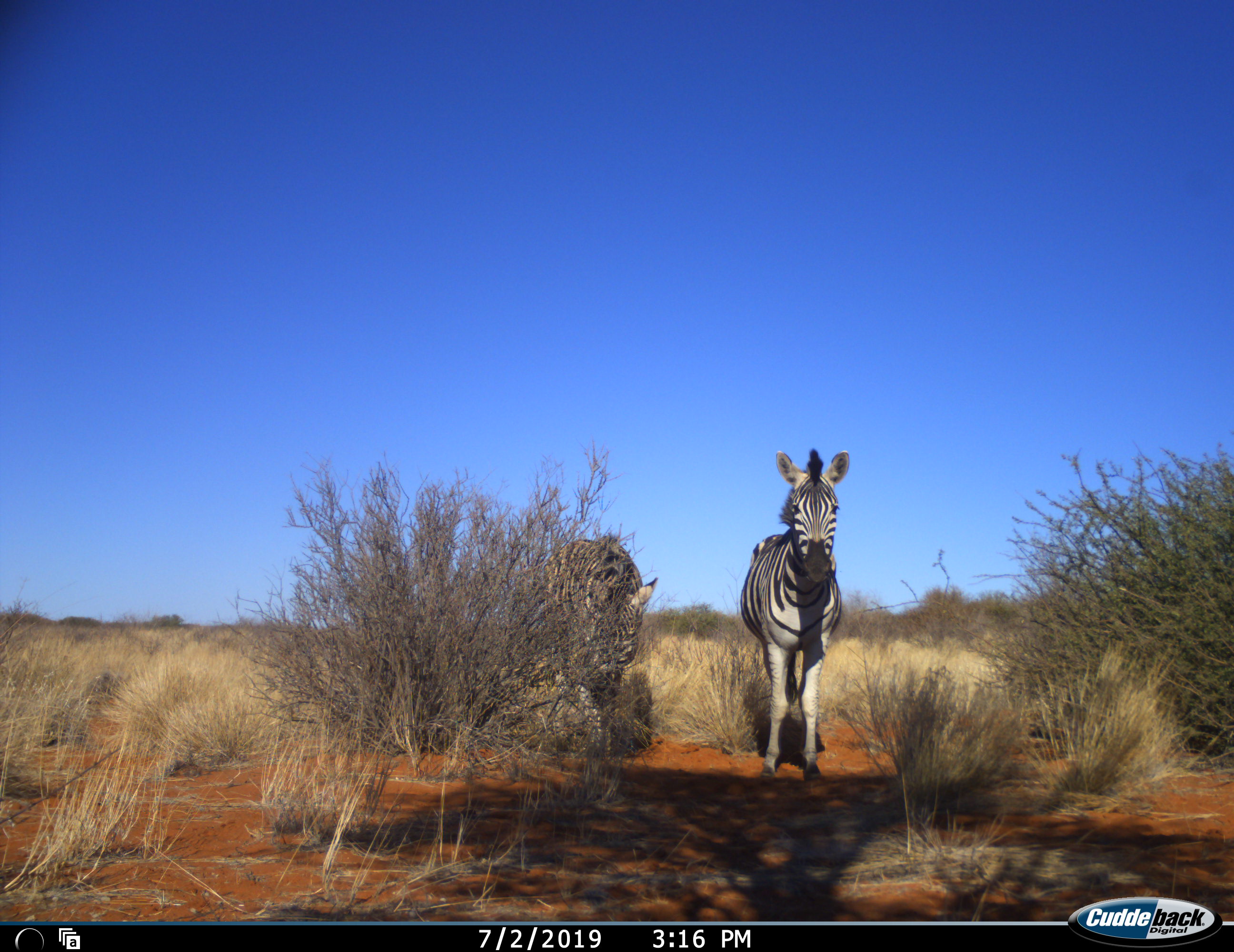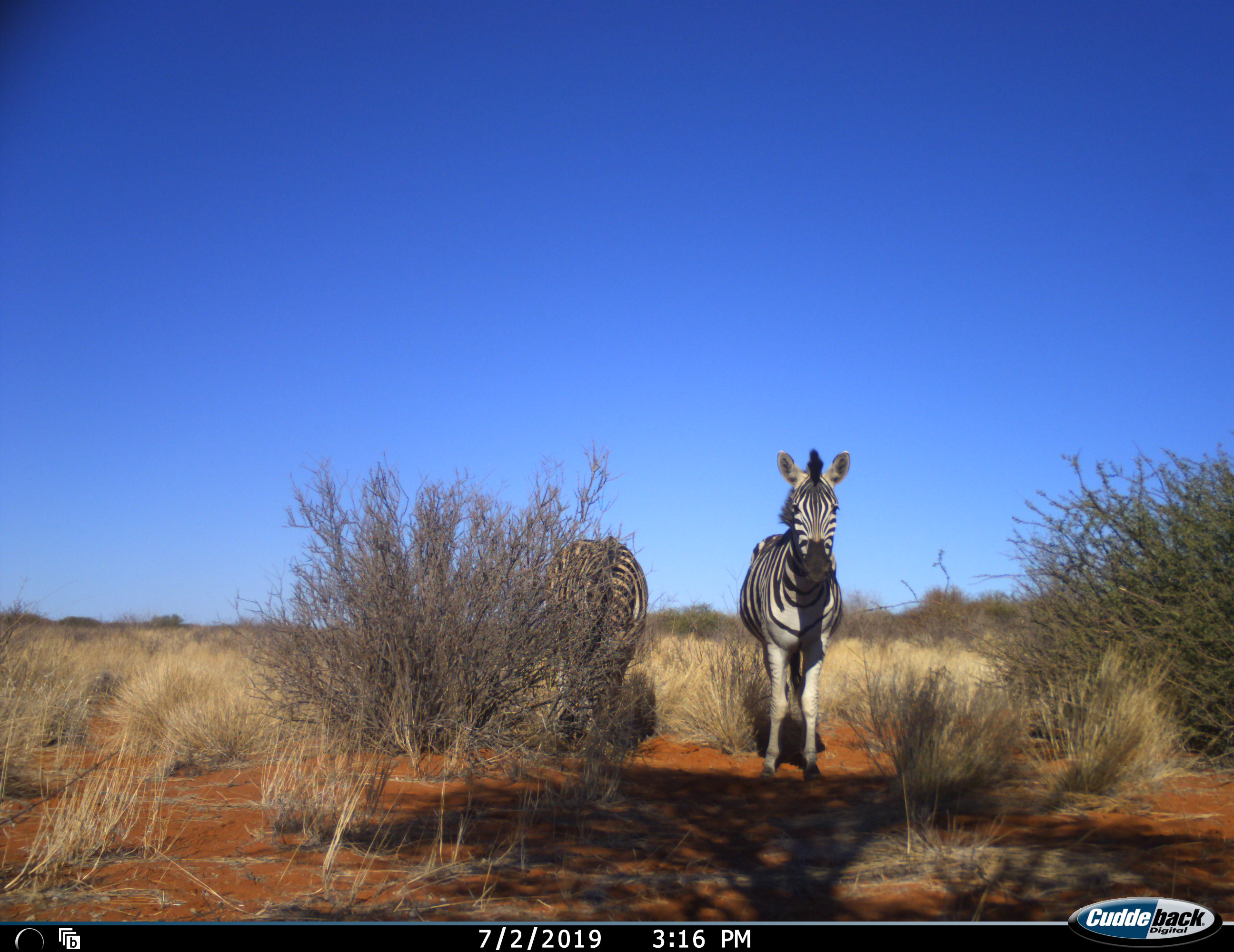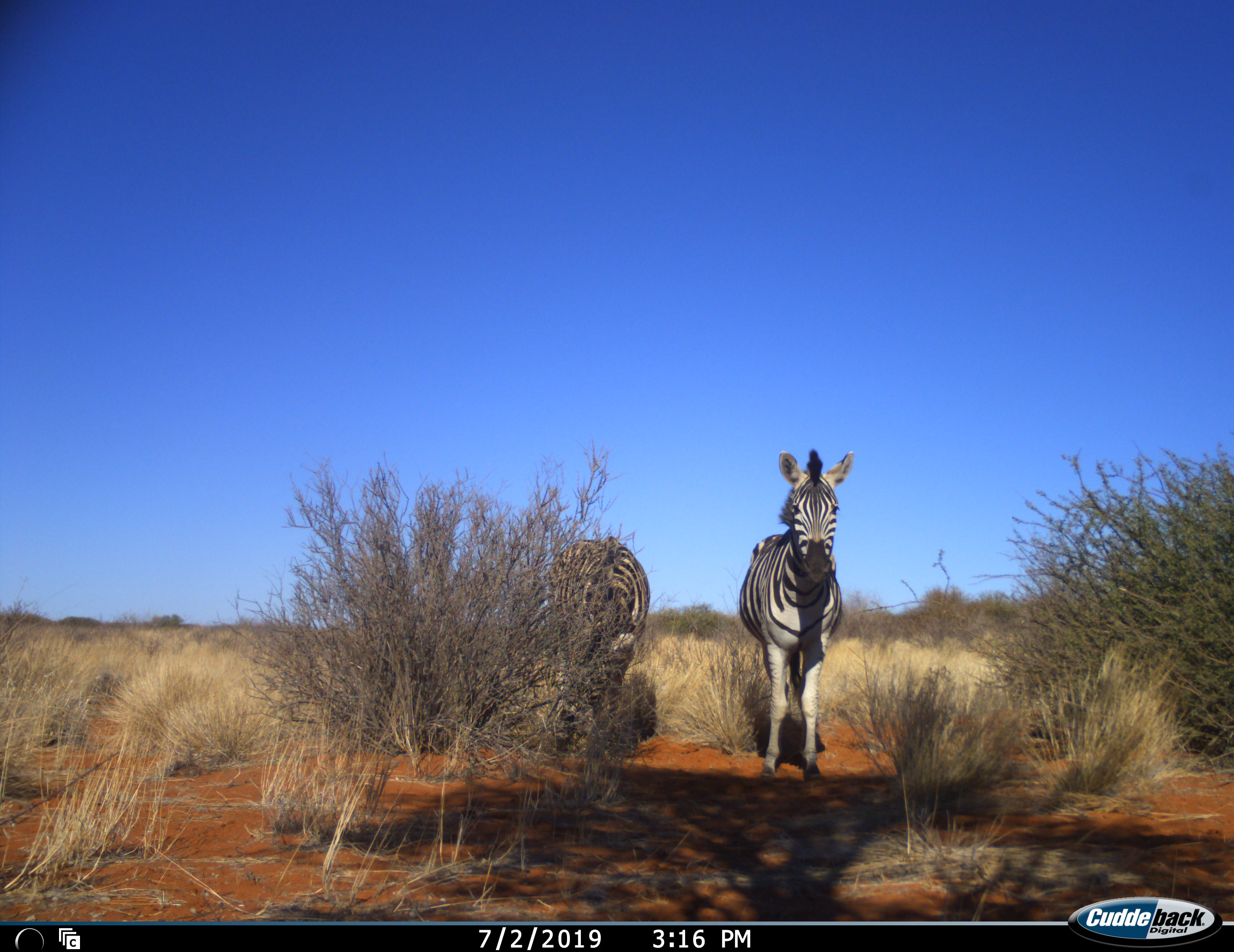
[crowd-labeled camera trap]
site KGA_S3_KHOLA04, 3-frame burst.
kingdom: Animalia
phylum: Chordata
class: Mammalia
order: Perissodactyla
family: Equidae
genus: Equus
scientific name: Equus quagga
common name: plains zebra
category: zebraplains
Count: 2.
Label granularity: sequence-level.